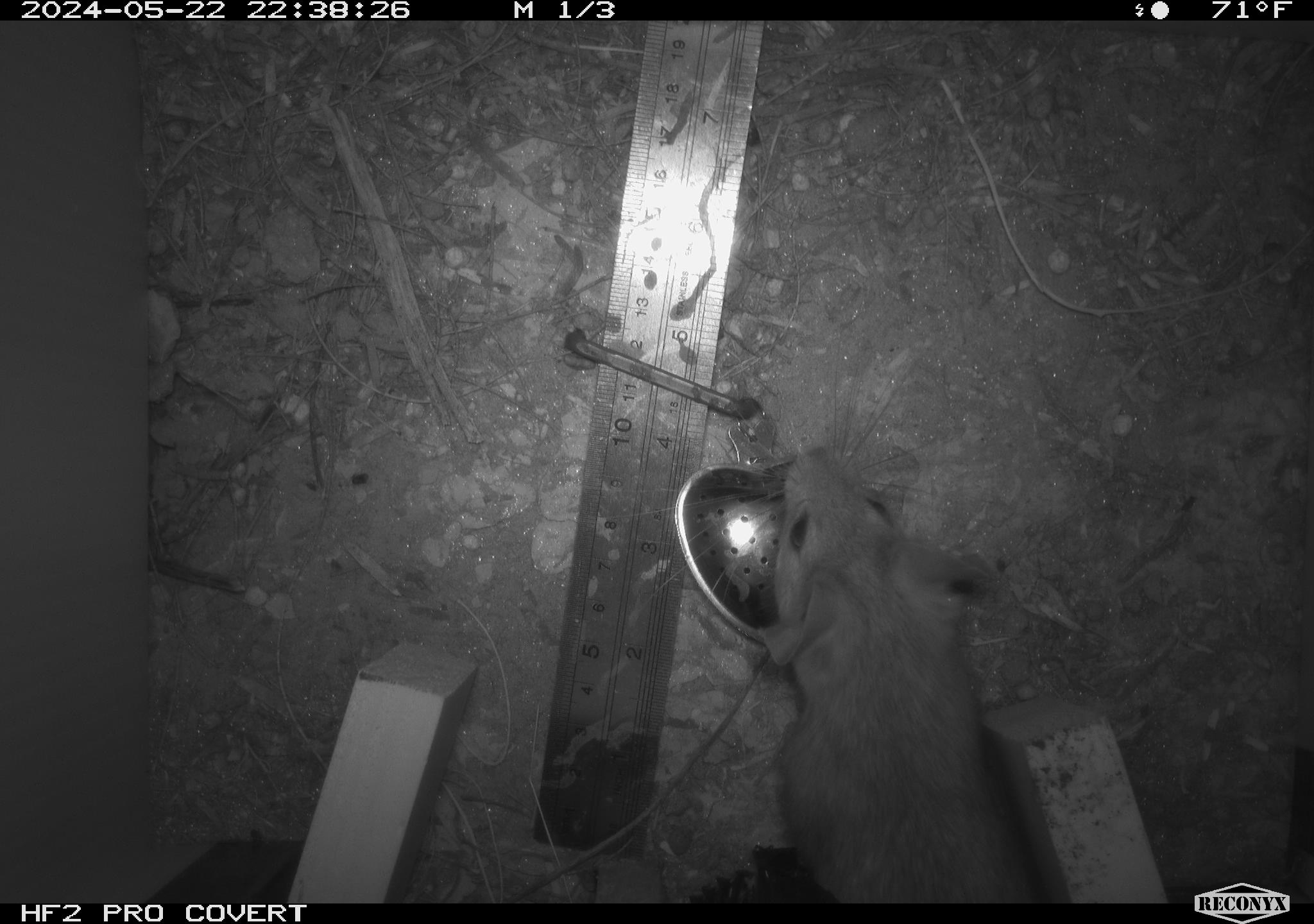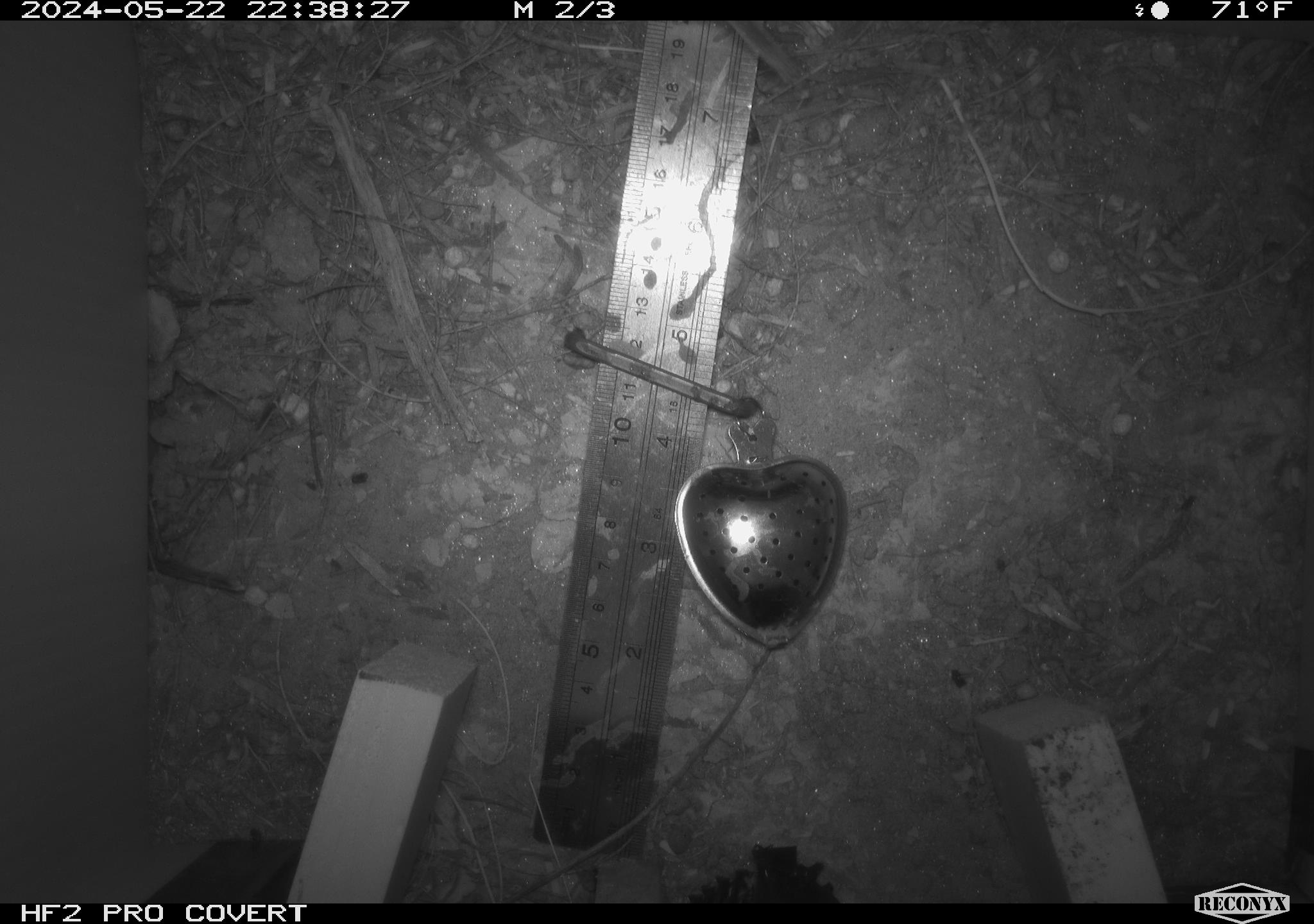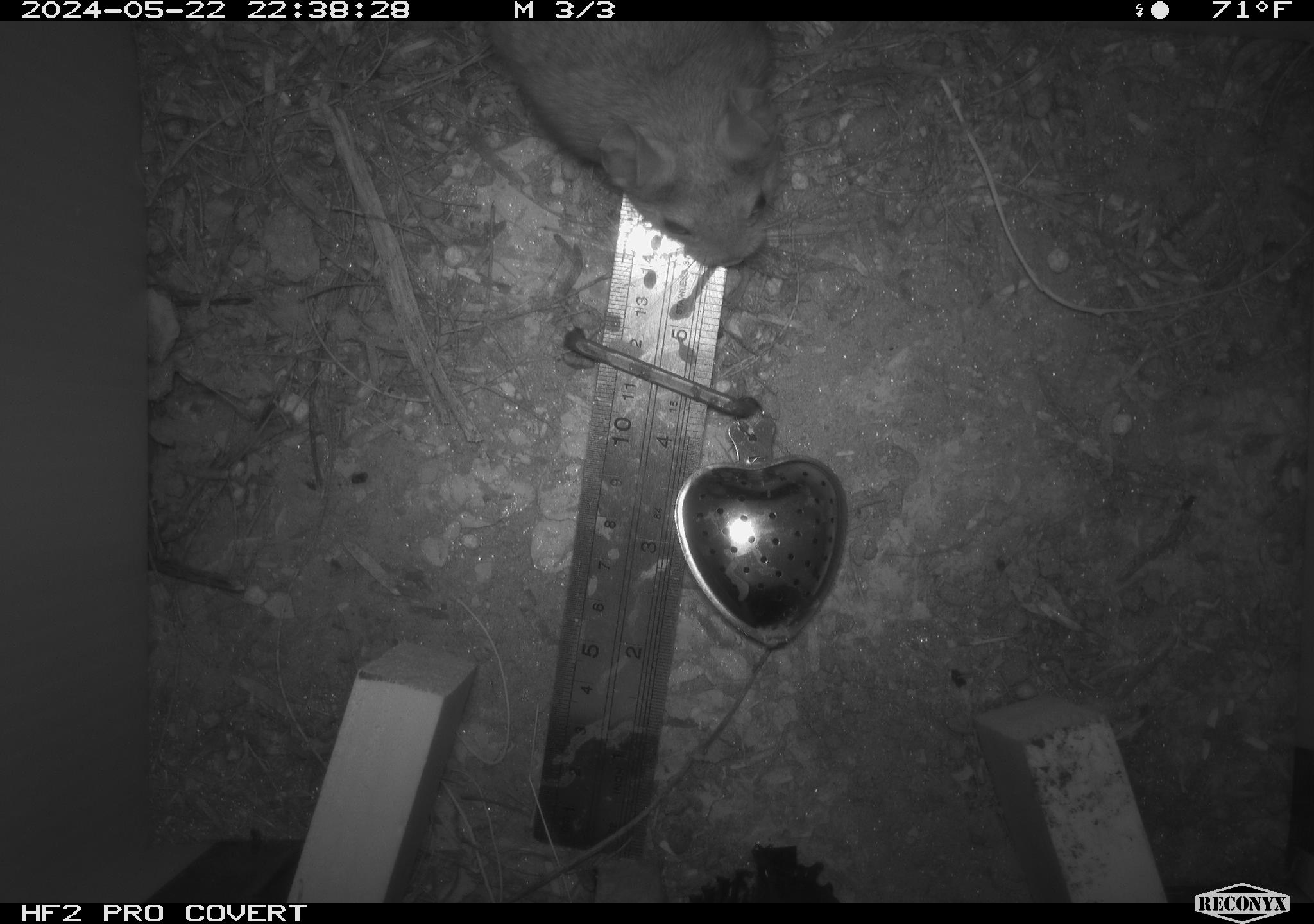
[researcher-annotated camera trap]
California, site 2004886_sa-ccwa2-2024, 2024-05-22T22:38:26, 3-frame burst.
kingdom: Animalia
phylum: Chordata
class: Mammalia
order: Rodentia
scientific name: Rodentia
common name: woodrat or rat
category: woodrat or rat species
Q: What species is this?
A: Woodrat or rat species (woodrat or rat) (Rodentia).